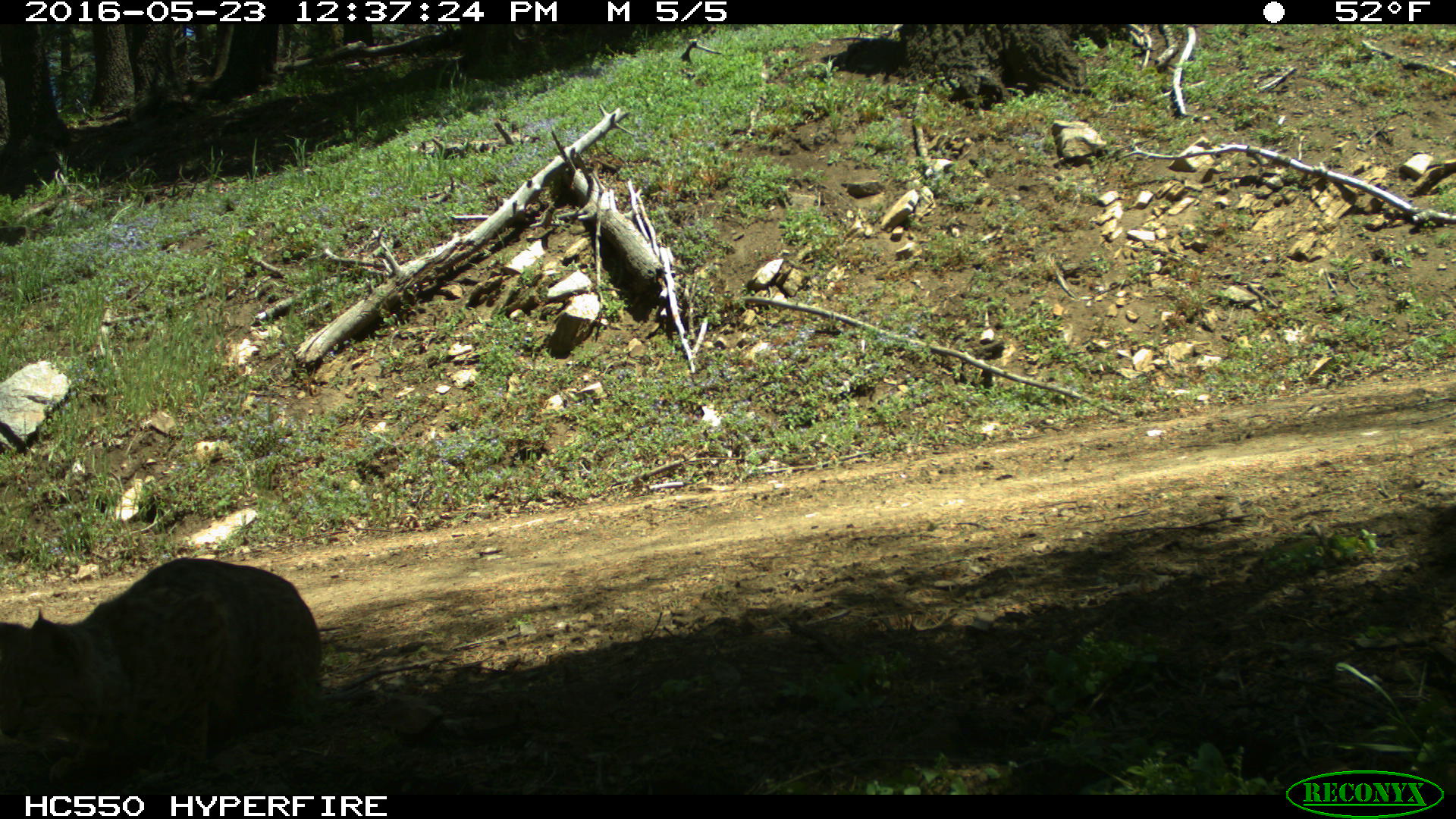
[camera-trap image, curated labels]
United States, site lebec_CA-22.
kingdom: Animalia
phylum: Chordata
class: Mammalia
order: Carnivora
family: Felidae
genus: Lynx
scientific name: Lynx rufus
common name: bobcat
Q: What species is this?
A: Lynx rufus (bobcat).